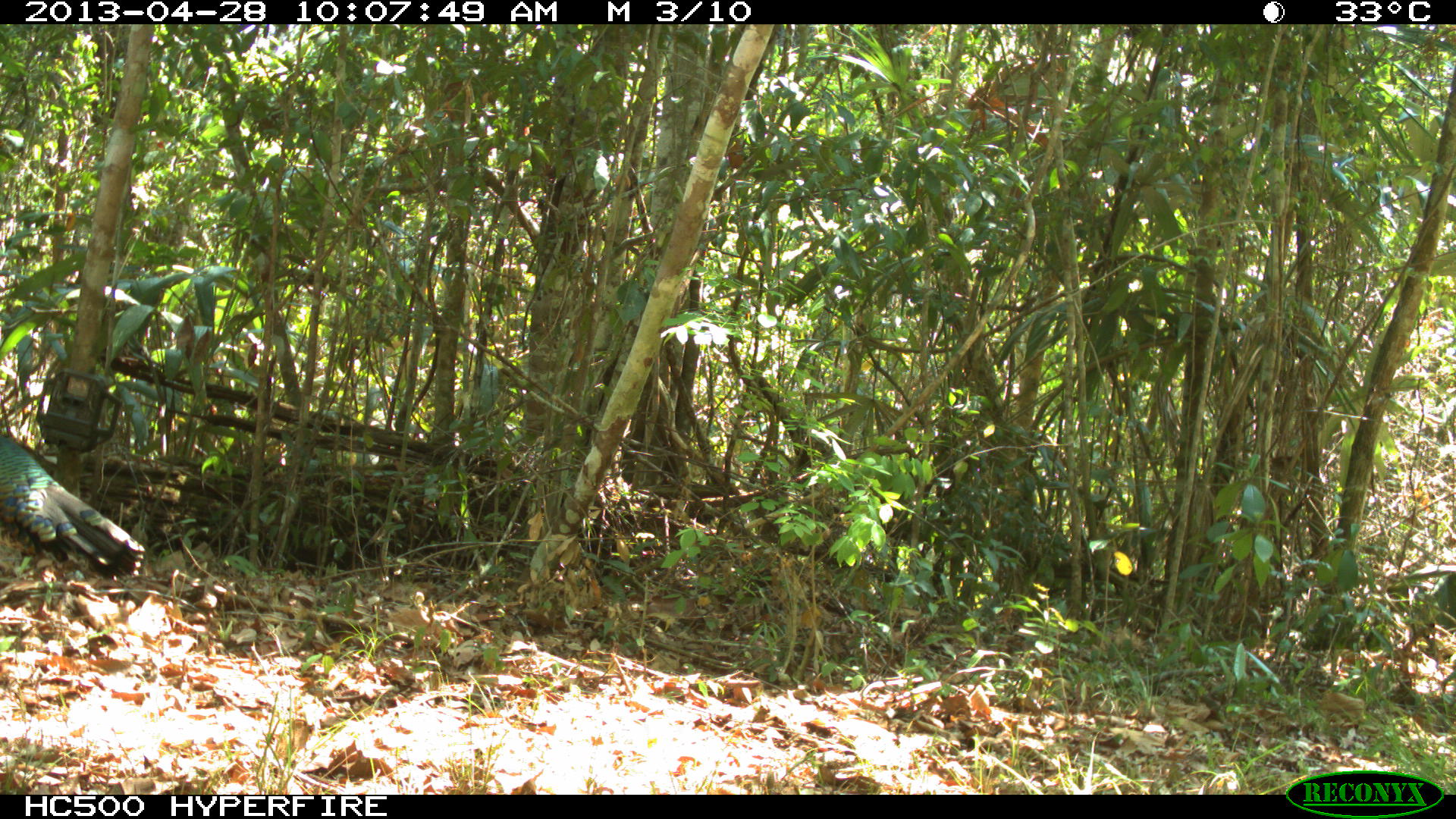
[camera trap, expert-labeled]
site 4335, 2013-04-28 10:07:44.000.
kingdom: Animalia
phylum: Chordata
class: Aves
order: Galliformes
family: Phasianidae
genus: Meleagris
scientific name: Meleagris ocellata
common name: ocellated turkey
Meleagris ocellata (ocellated turkey), count 1, sex male.